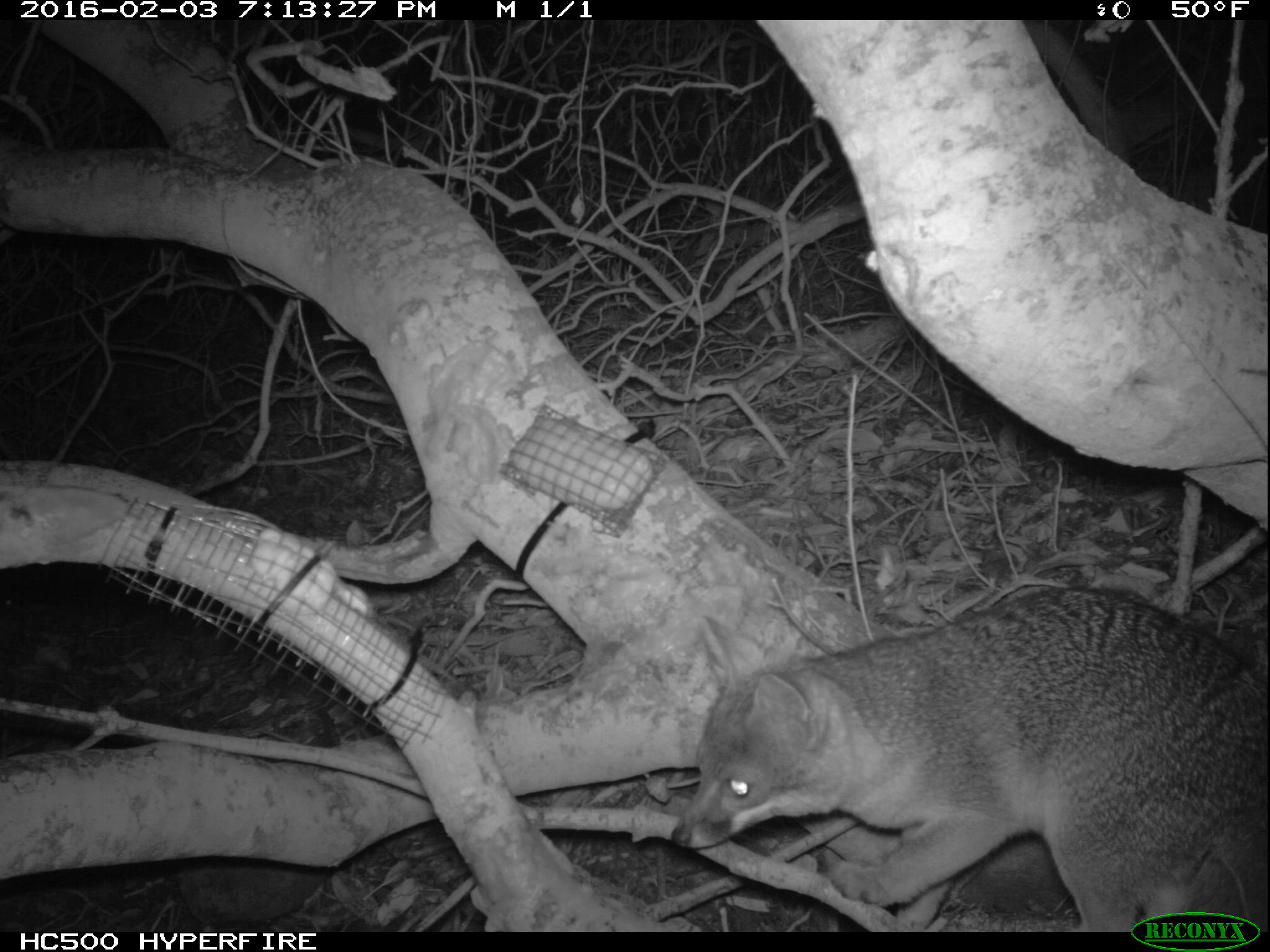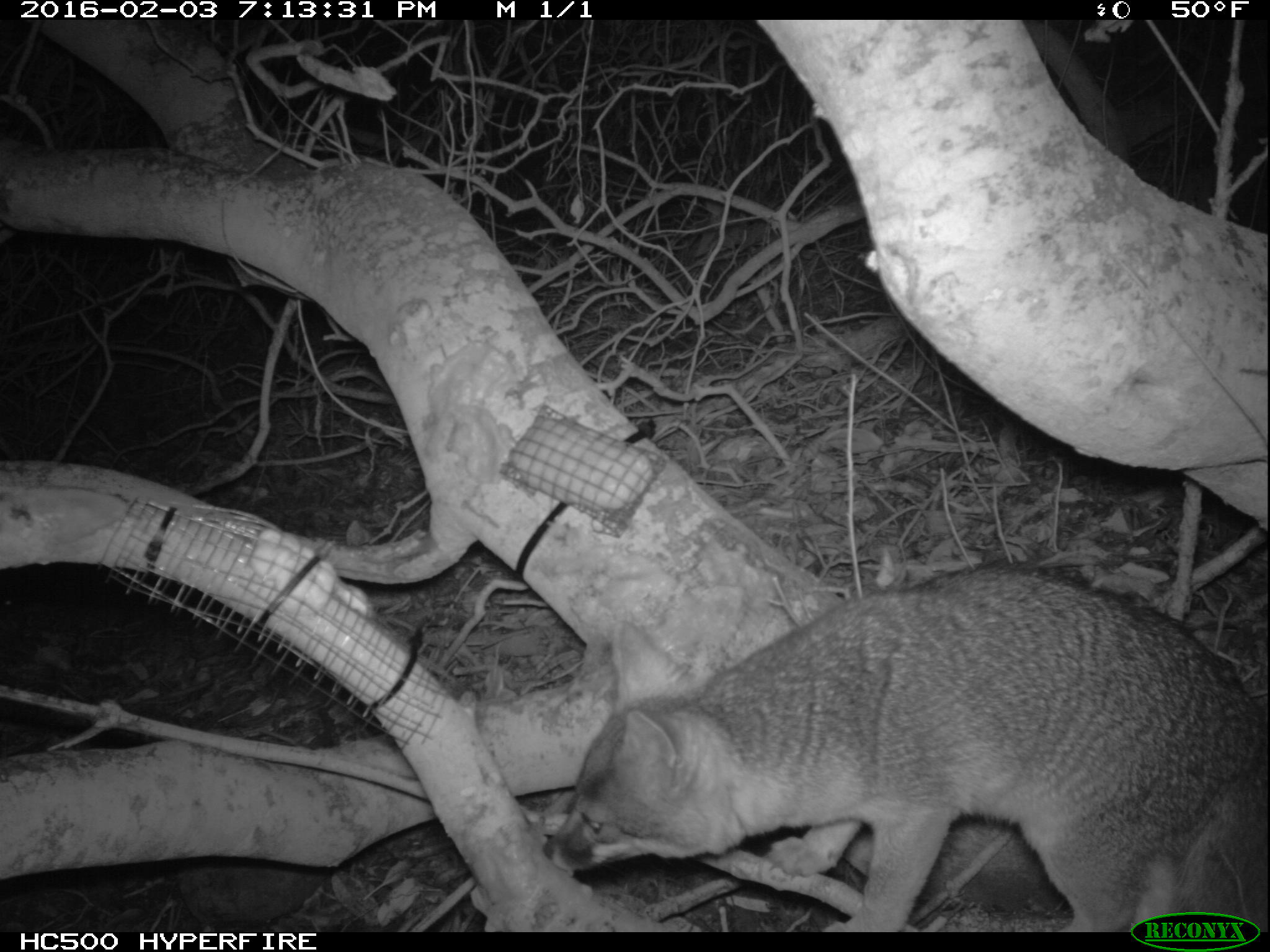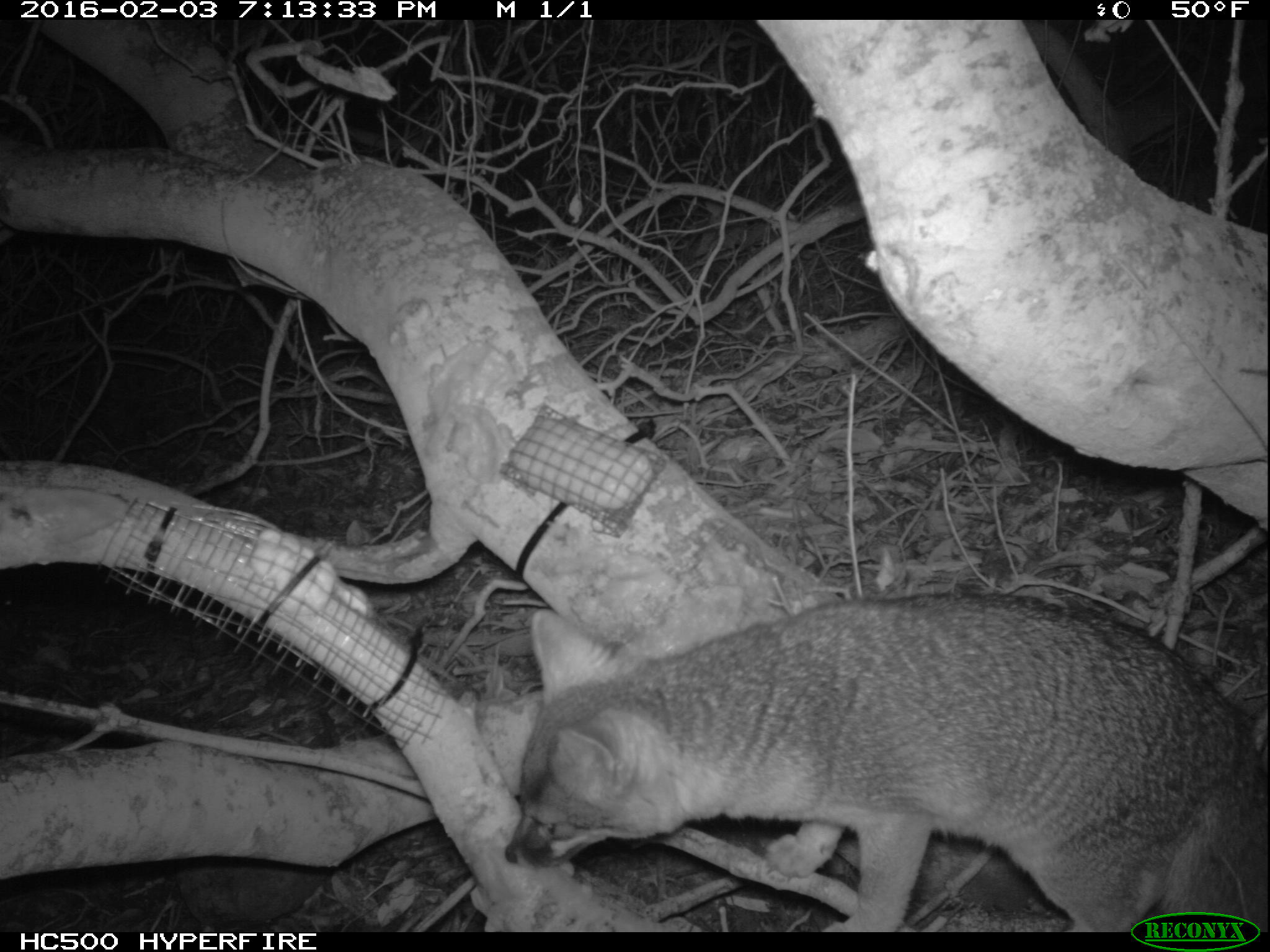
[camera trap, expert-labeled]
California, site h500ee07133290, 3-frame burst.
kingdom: Animalia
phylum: Chordata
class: Mammalia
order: Carnivora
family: Canidae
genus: Urocyon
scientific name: Urocyon littoralis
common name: island fox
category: fox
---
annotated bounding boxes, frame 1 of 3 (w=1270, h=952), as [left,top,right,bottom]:
fox: [670,583,1269,931]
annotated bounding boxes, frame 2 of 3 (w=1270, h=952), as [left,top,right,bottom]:
fox: [542,561,1269,931]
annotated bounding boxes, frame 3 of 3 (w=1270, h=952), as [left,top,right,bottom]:
fox: [503,589,1269,931]